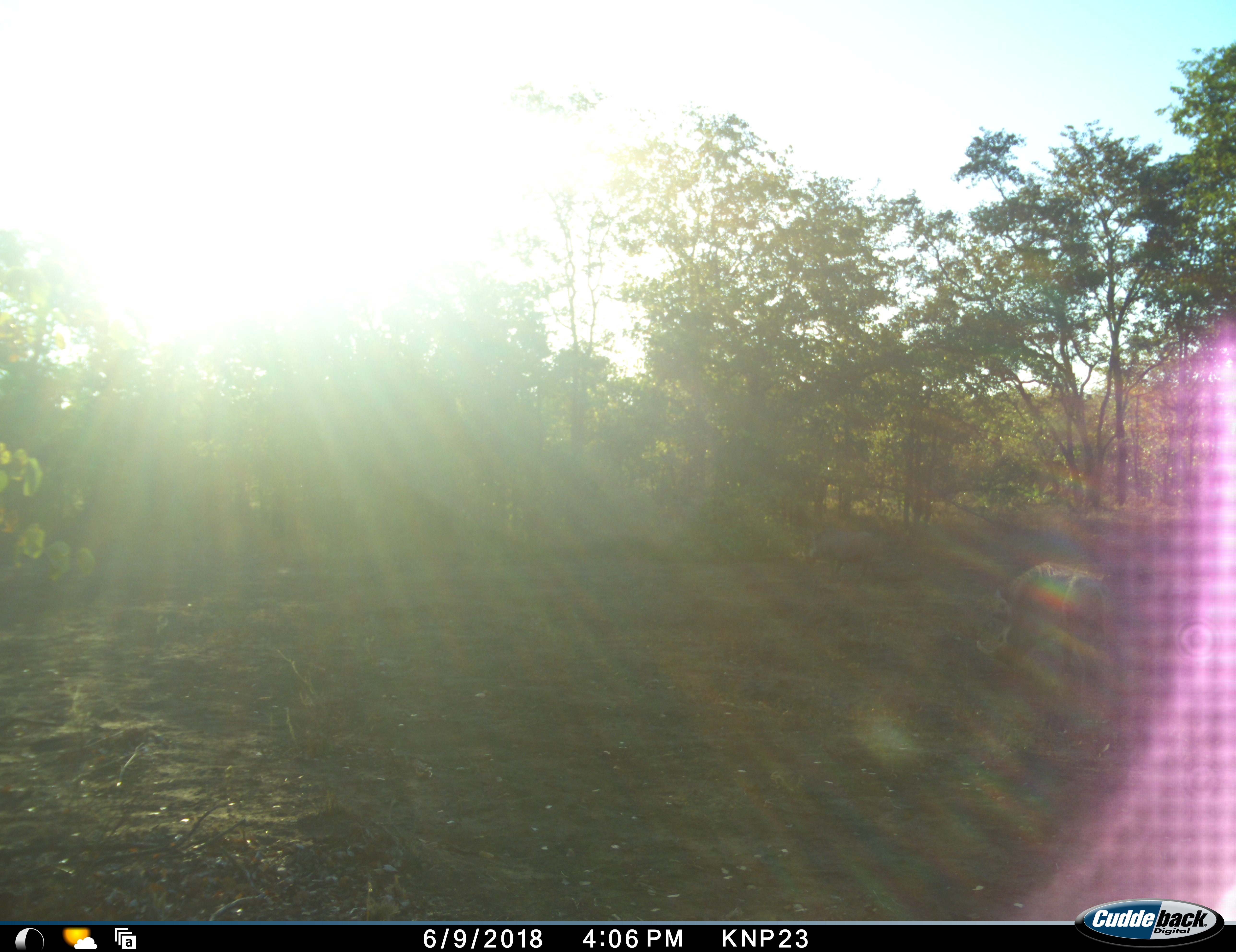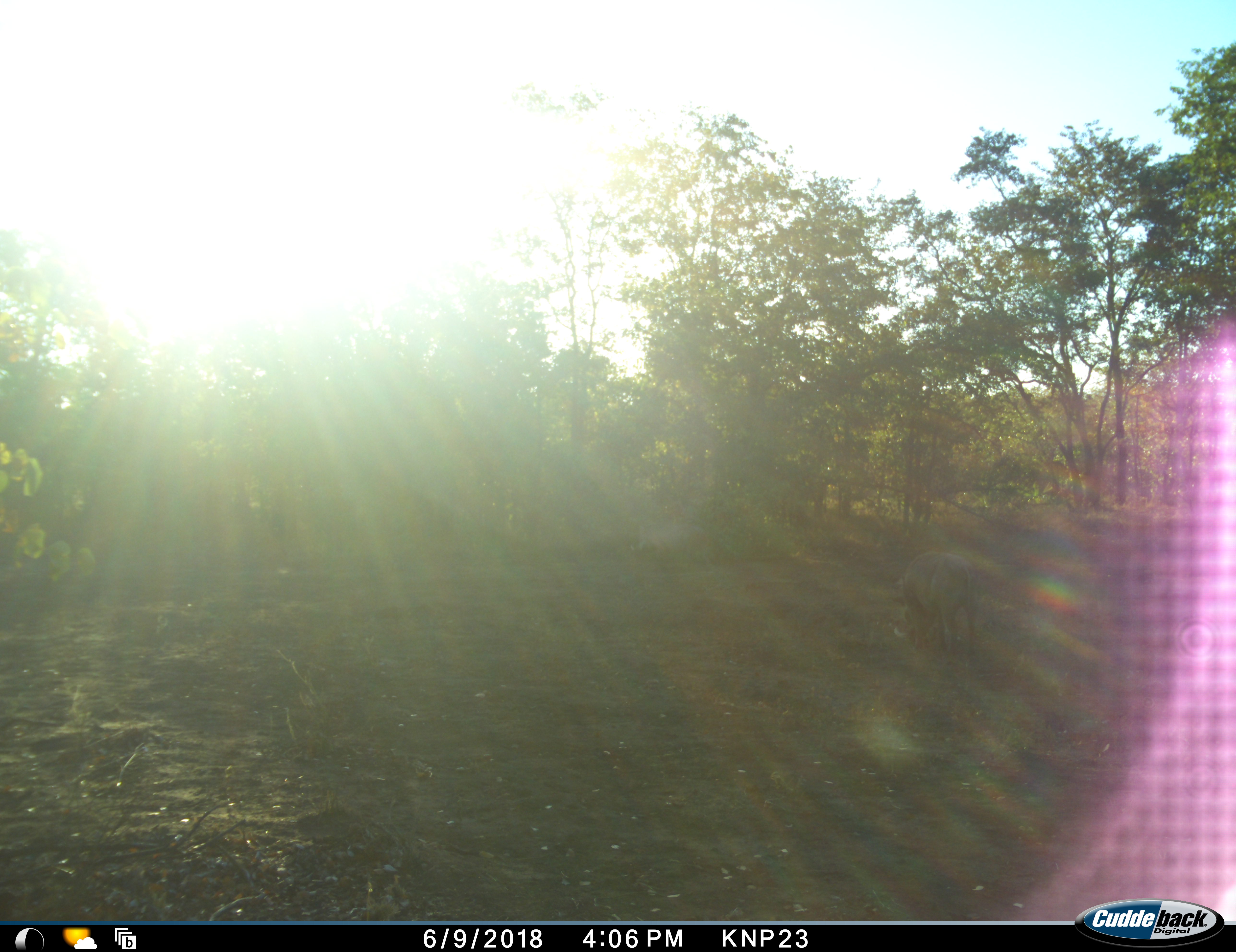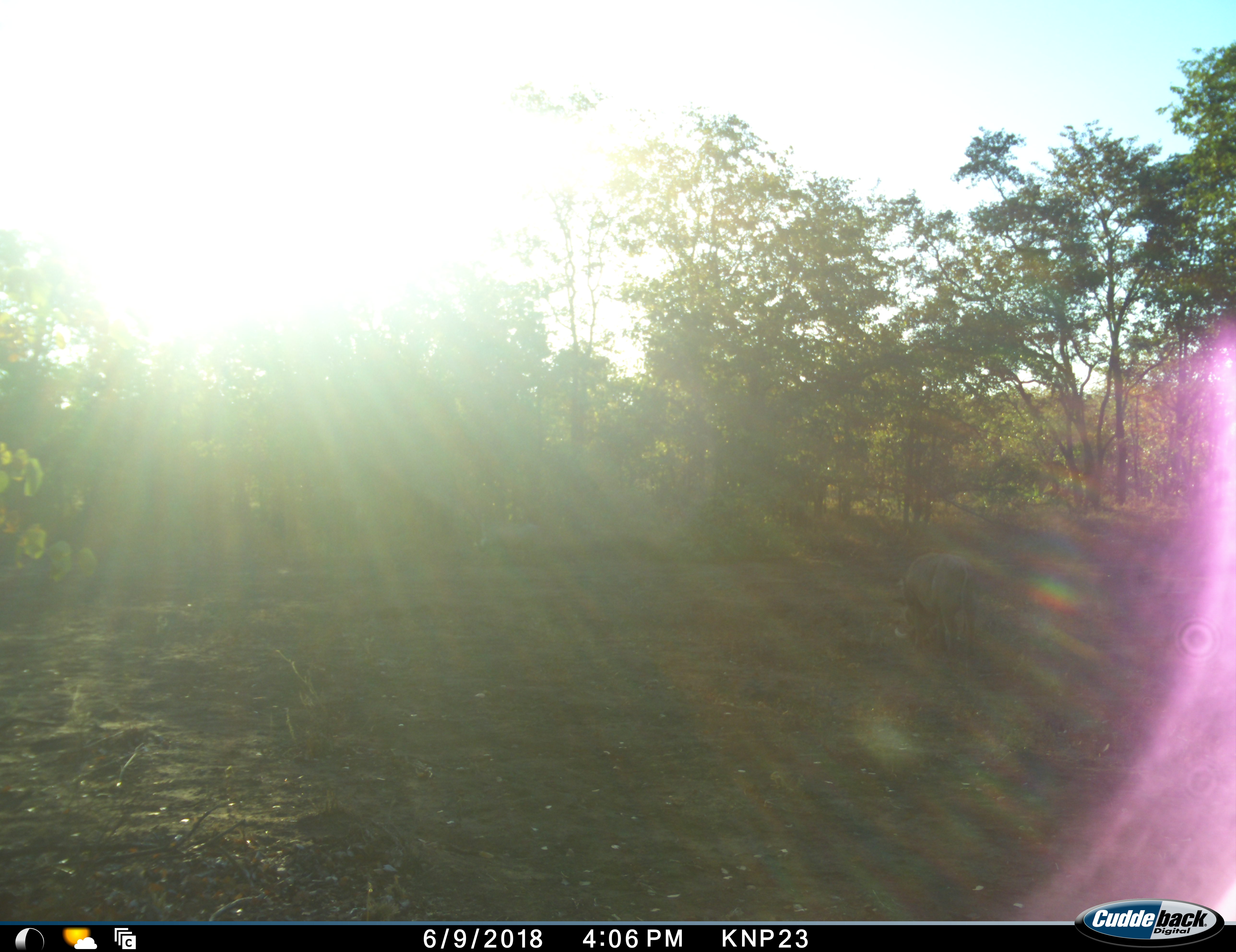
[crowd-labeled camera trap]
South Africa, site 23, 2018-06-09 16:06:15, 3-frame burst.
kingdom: Animalia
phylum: Chordata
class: Mammalia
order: Artiodactyla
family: Suidae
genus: Phacochoerus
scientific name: Phacochoerus africanus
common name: warthog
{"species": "warthog (Phacochoerus africanus)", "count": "2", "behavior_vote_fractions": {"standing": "0%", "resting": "0%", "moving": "83%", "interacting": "0%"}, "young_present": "0%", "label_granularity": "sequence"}